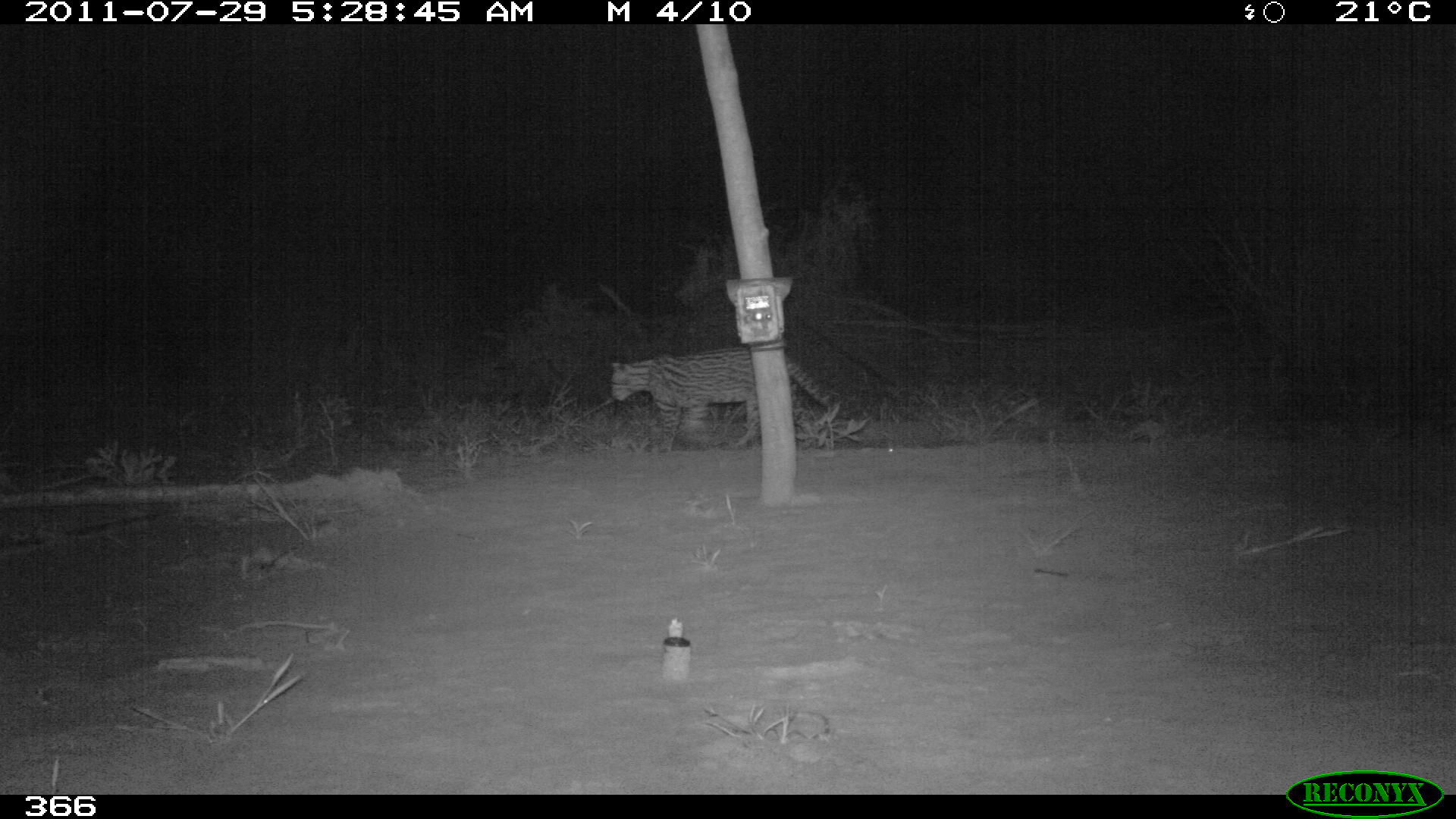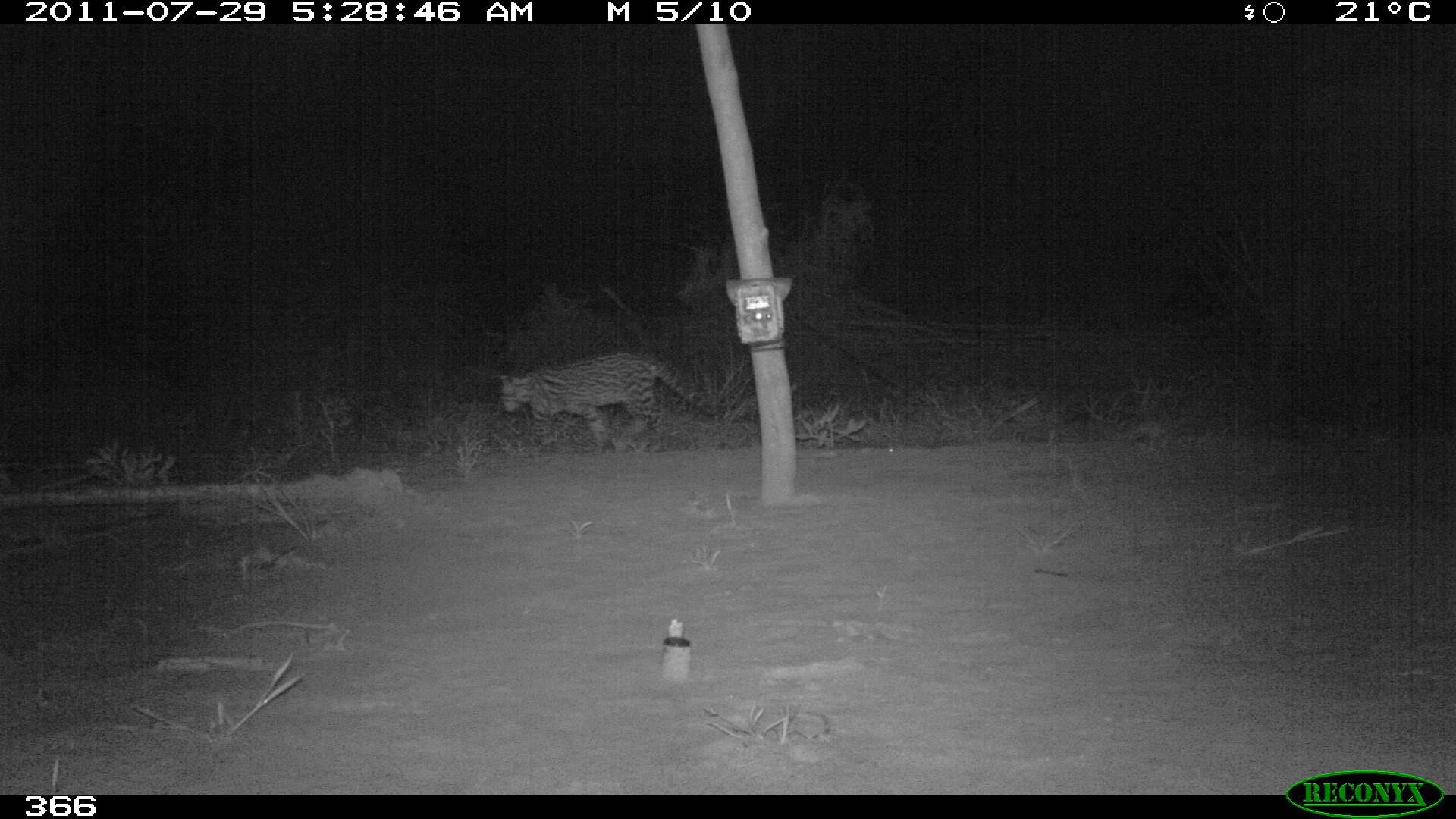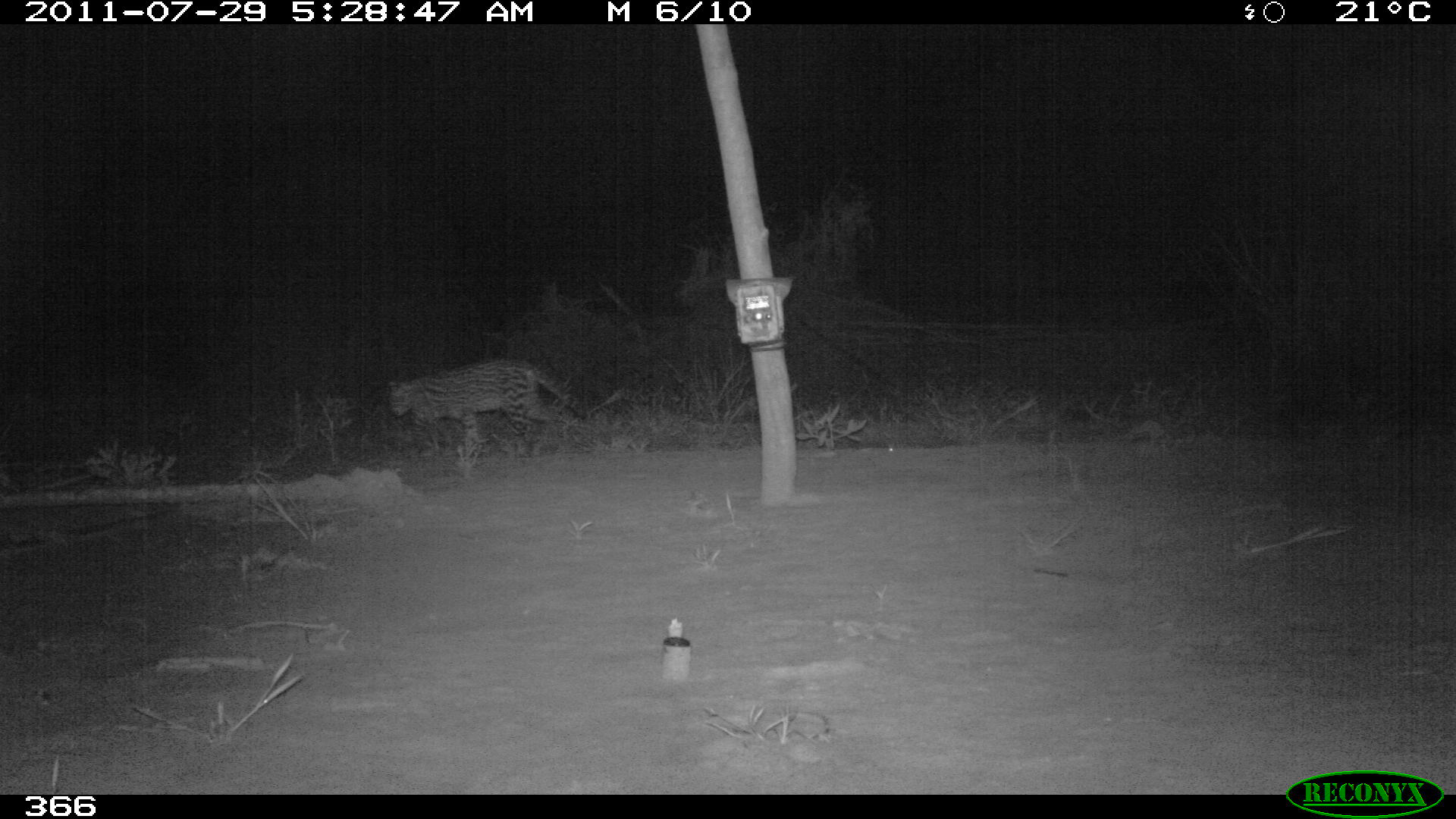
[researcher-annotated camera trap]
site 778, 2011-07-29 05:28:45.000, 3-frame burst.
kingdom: Animalia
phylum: Chordata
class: Mammalia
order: Carnivora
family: Felidae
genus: Leopardus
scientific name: Leopardus pardalis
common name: ocelot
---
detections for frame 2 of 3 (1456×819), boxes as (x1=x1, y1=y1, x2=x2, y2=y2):
leopardus pardalis: (x1=499, y1=352, x2=726, y2=453)